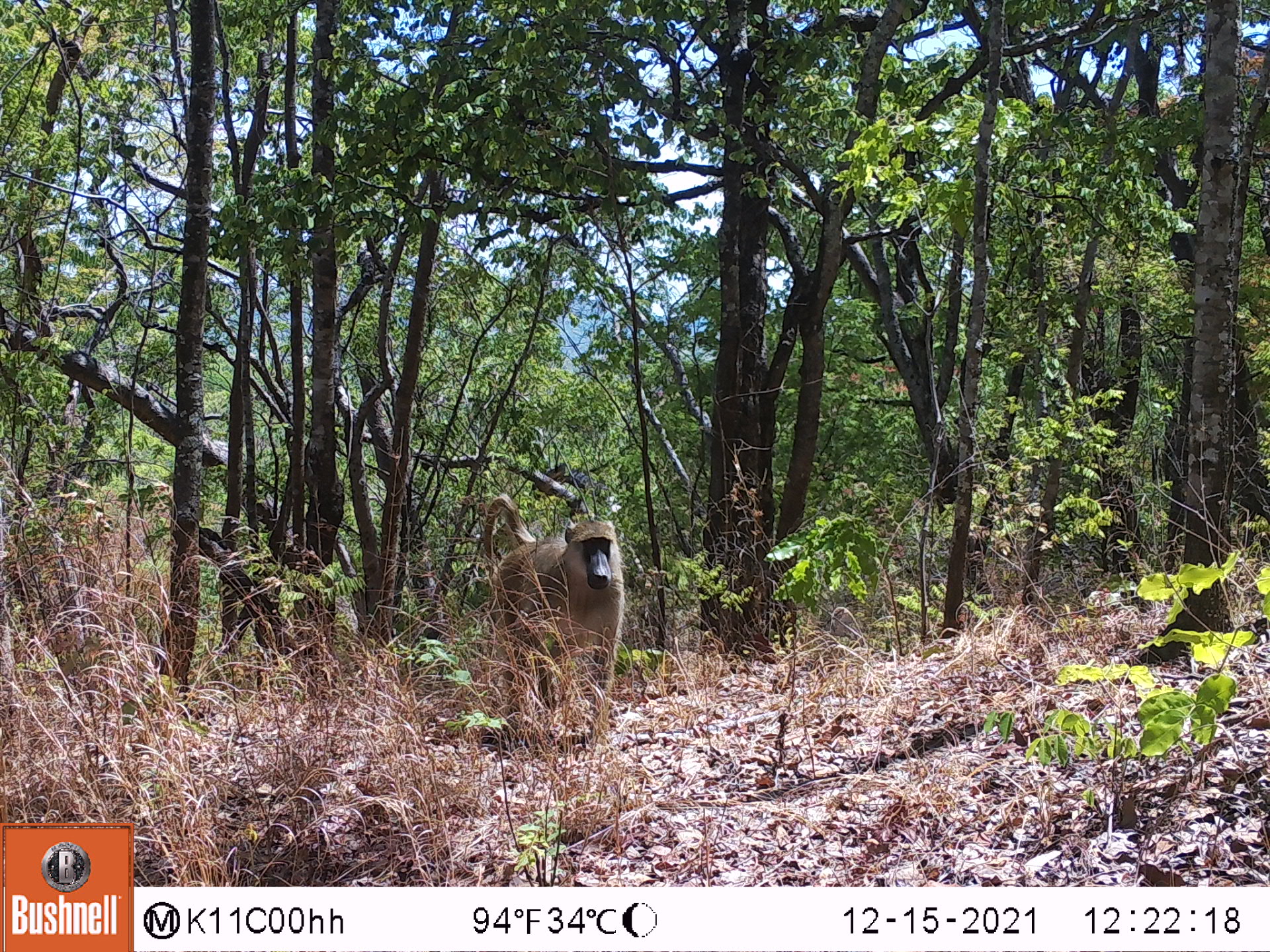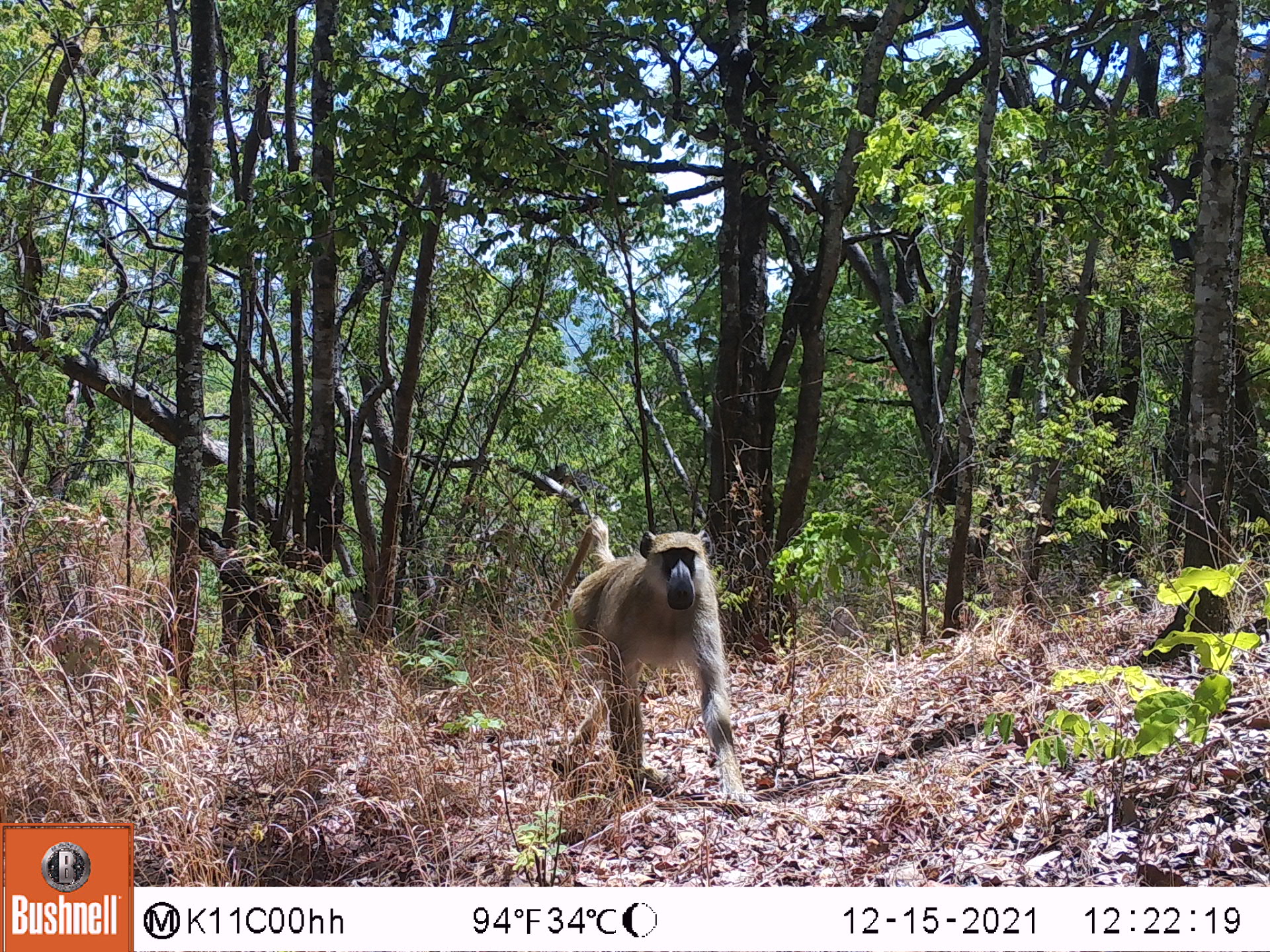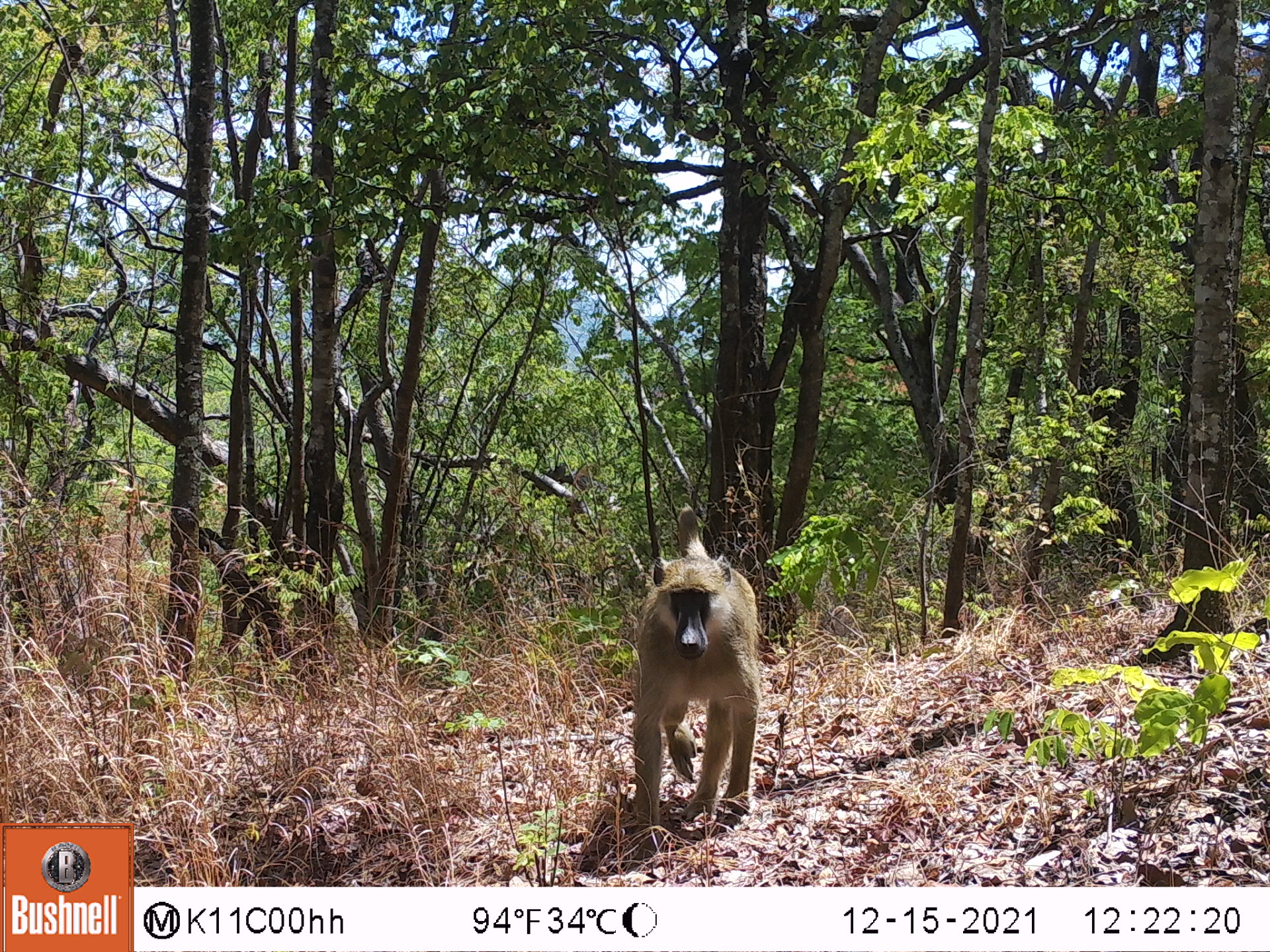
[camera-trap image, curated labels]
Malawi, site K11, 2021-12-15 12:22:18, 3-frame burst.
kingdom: Animalia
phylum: Chordata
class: Mammalia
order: Primates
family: Cercopithecidae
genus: Papio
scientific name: Papio cynocephalus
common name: yellow baboon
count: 1